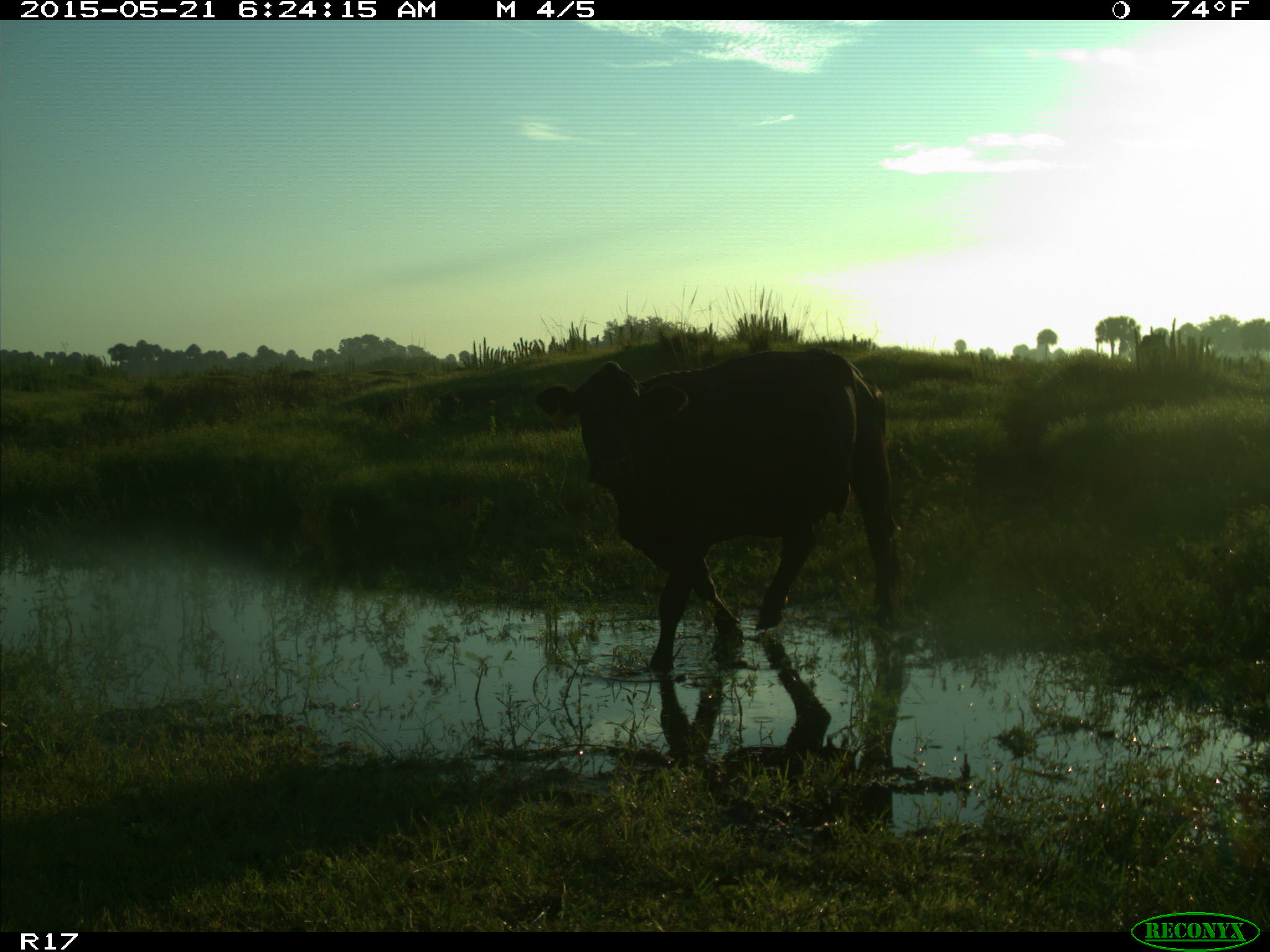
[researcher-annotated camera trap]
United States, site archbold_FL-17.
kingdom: Animalia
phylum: Chordata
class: Mammalia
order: Artiodactyla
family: Bovidae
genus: Bos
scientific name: Bos taurus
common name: domestic cow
Bos taurus (domestic cow).